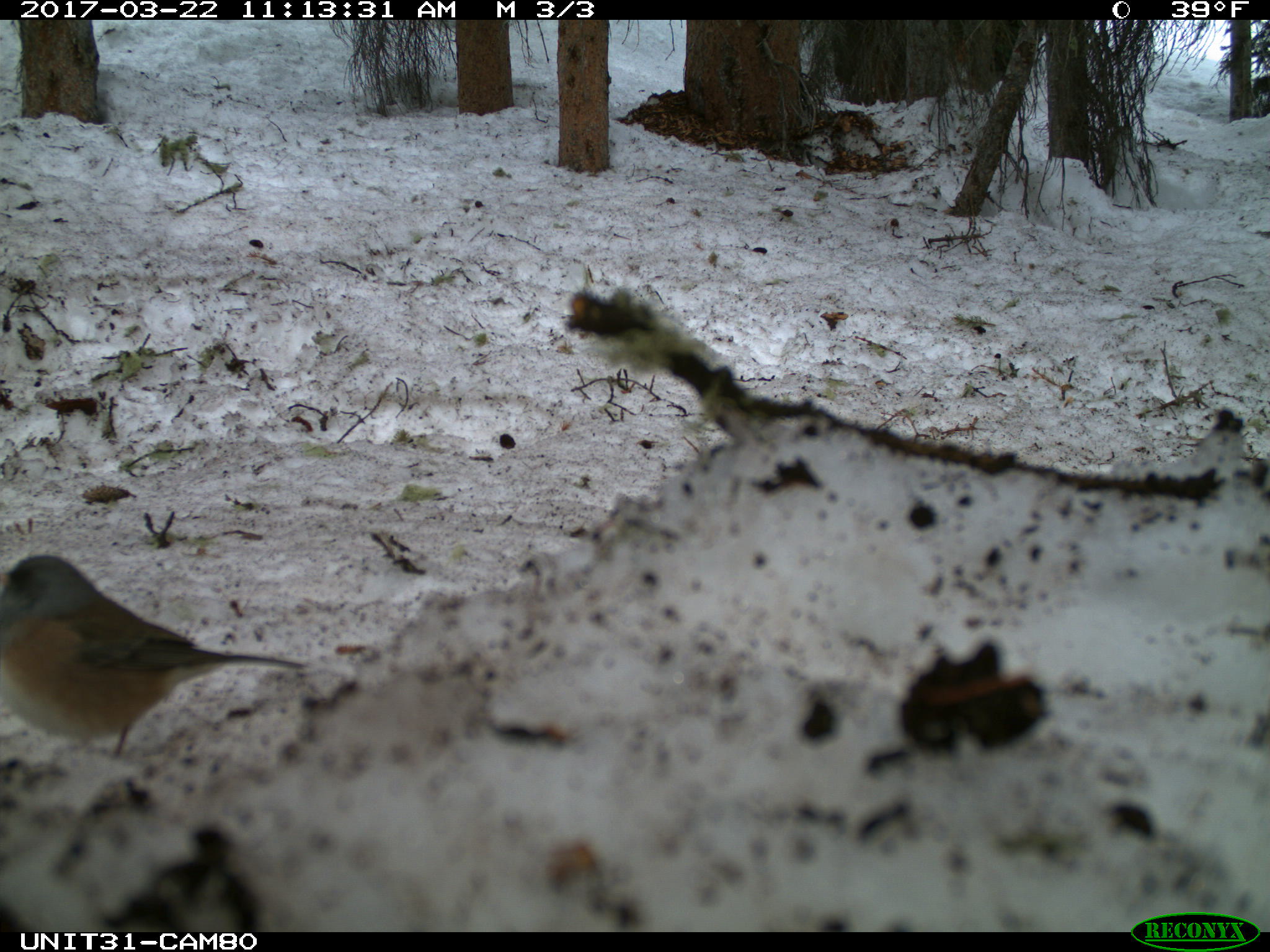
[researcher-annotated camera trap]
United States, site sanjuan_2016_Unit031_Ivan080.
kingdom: Animalia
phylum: Chordata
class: Aves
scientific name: Aves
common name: birds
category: unidentified bird